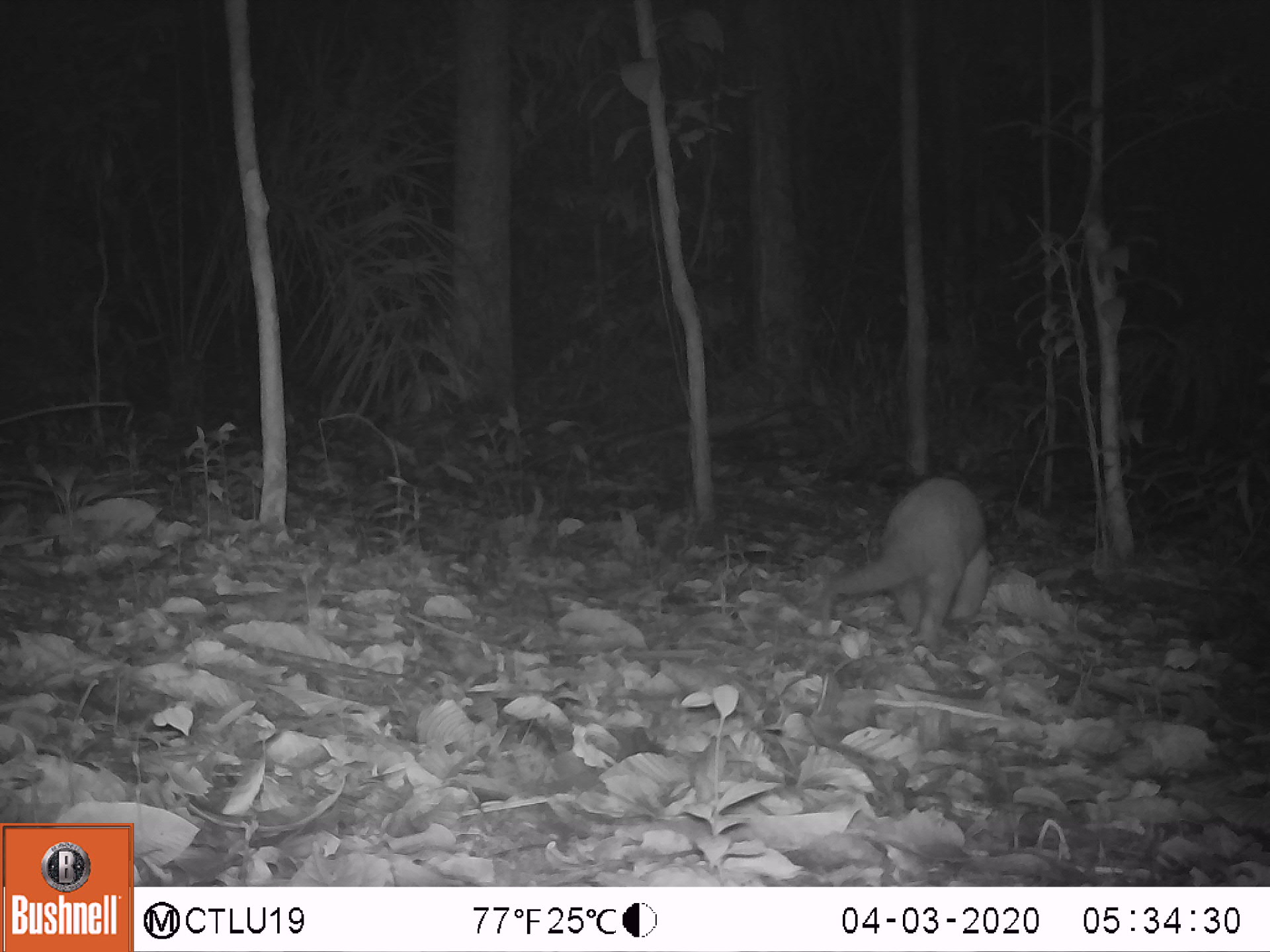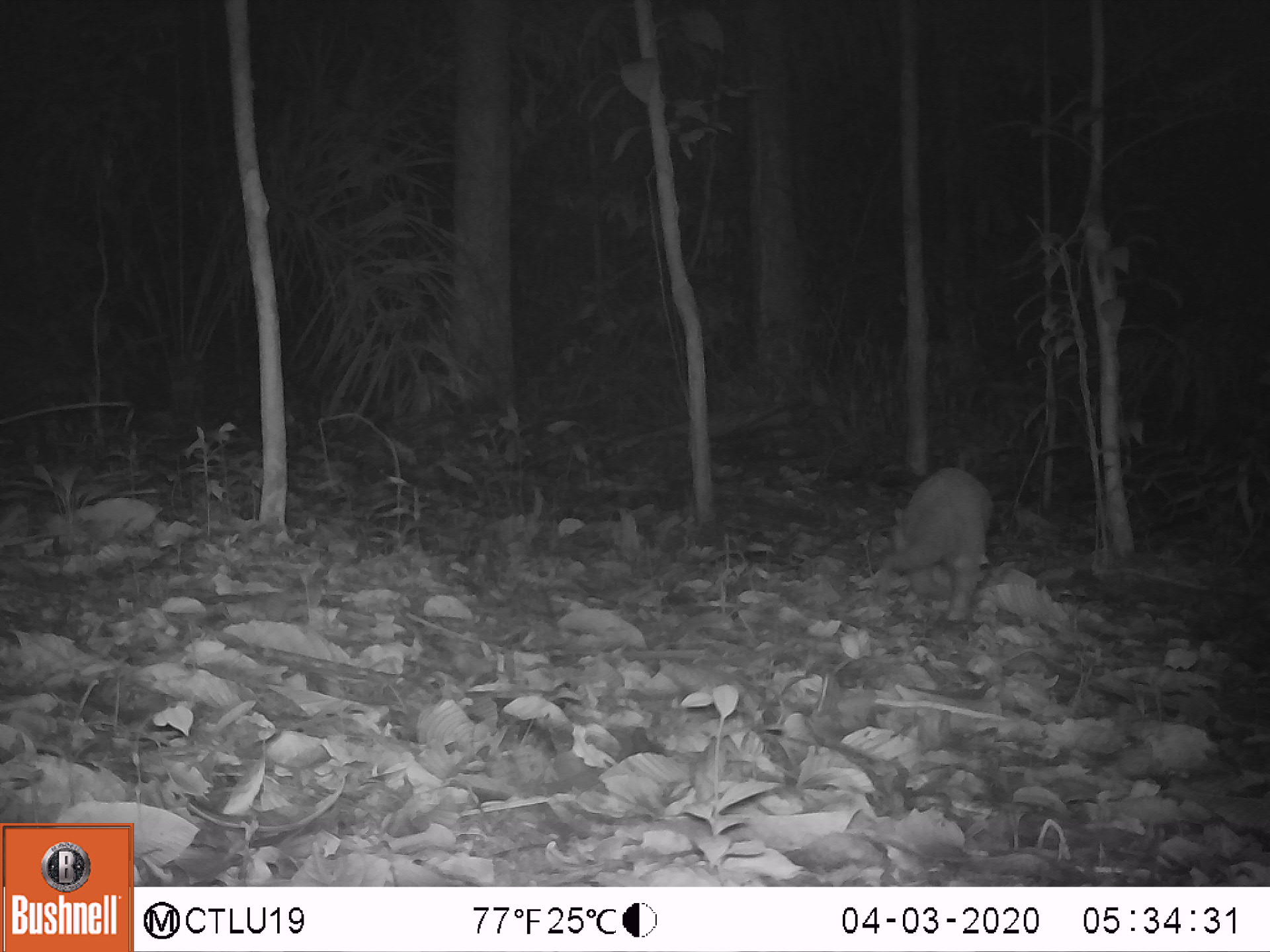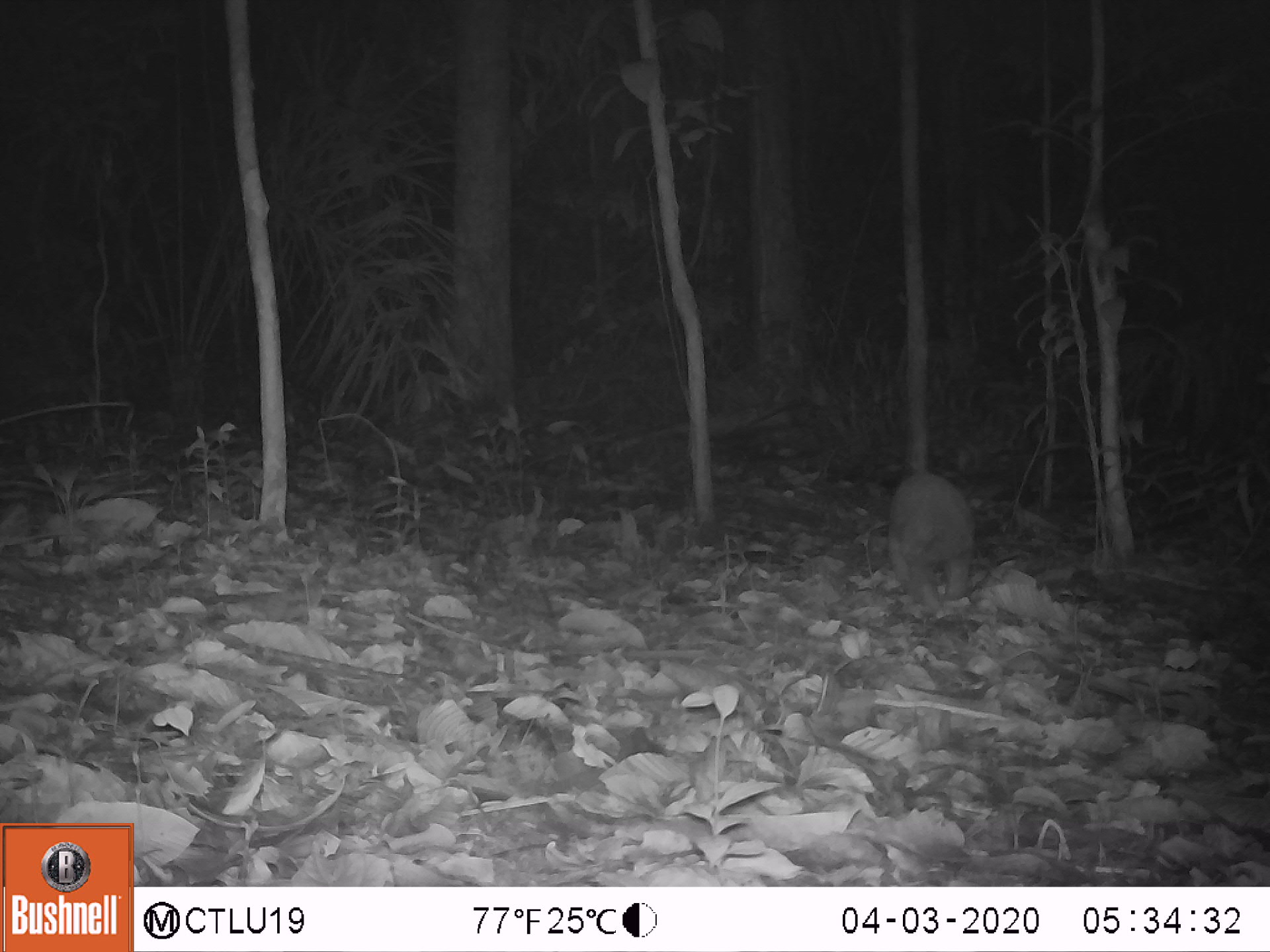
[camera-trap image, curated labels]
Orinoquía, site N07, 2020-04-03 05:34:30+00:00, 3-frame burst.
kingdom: Animalia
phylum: Chordata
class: Mammalia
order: Pilosa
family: Myrmecophagidae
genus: Tamandua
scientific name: Tamandua tetradactyla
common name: southern tamandua